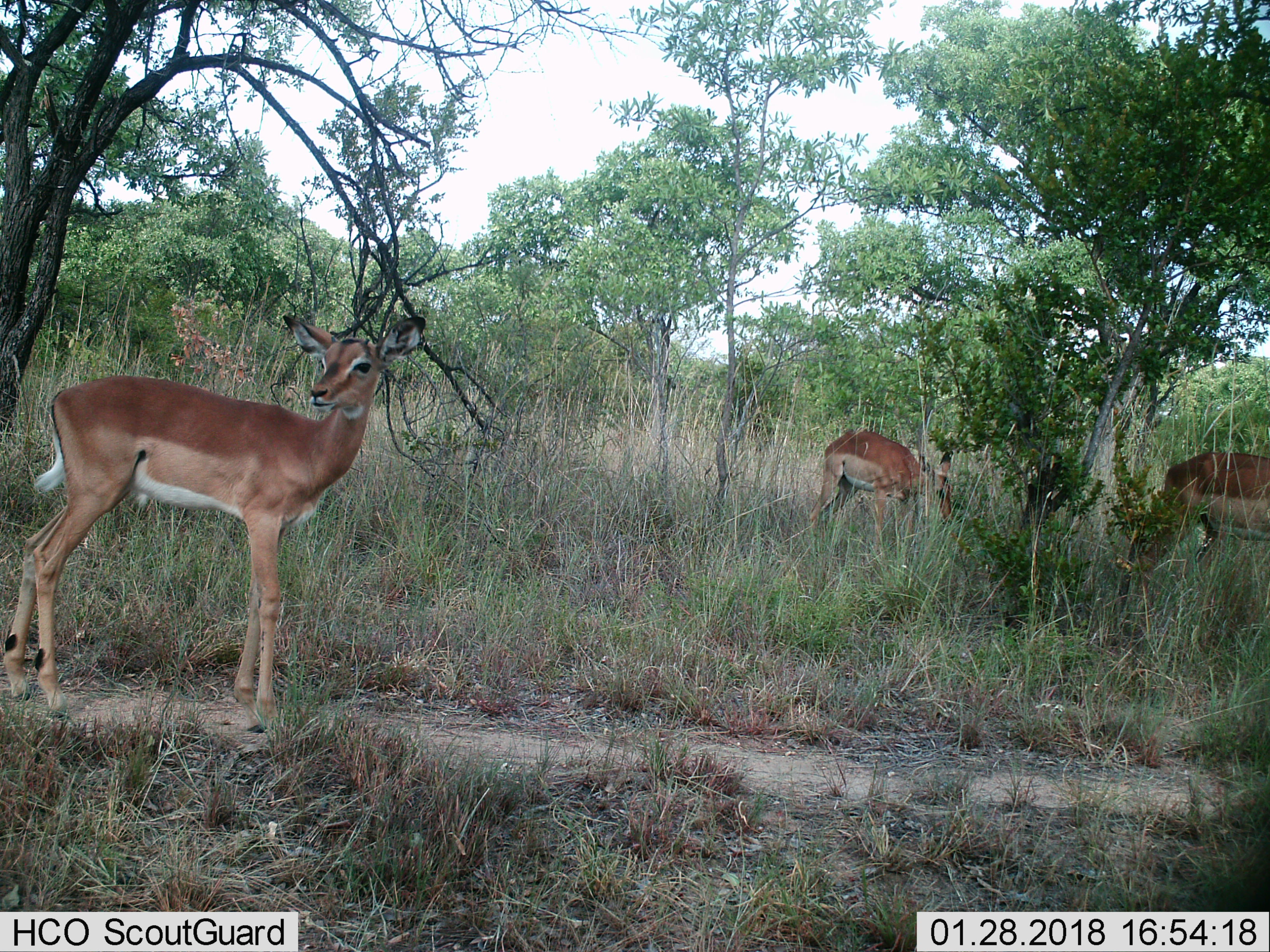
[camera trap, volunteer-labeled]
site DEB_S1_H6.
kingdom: Animalia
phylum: Chordata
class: Mammalia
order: Artiodactyla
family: Bovidae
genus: Aepyceros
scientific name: Aepyceros melampus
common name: impala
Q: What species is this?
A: Impala (Aepyceros melampus).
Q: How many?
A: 3.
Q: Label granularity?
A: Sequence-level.